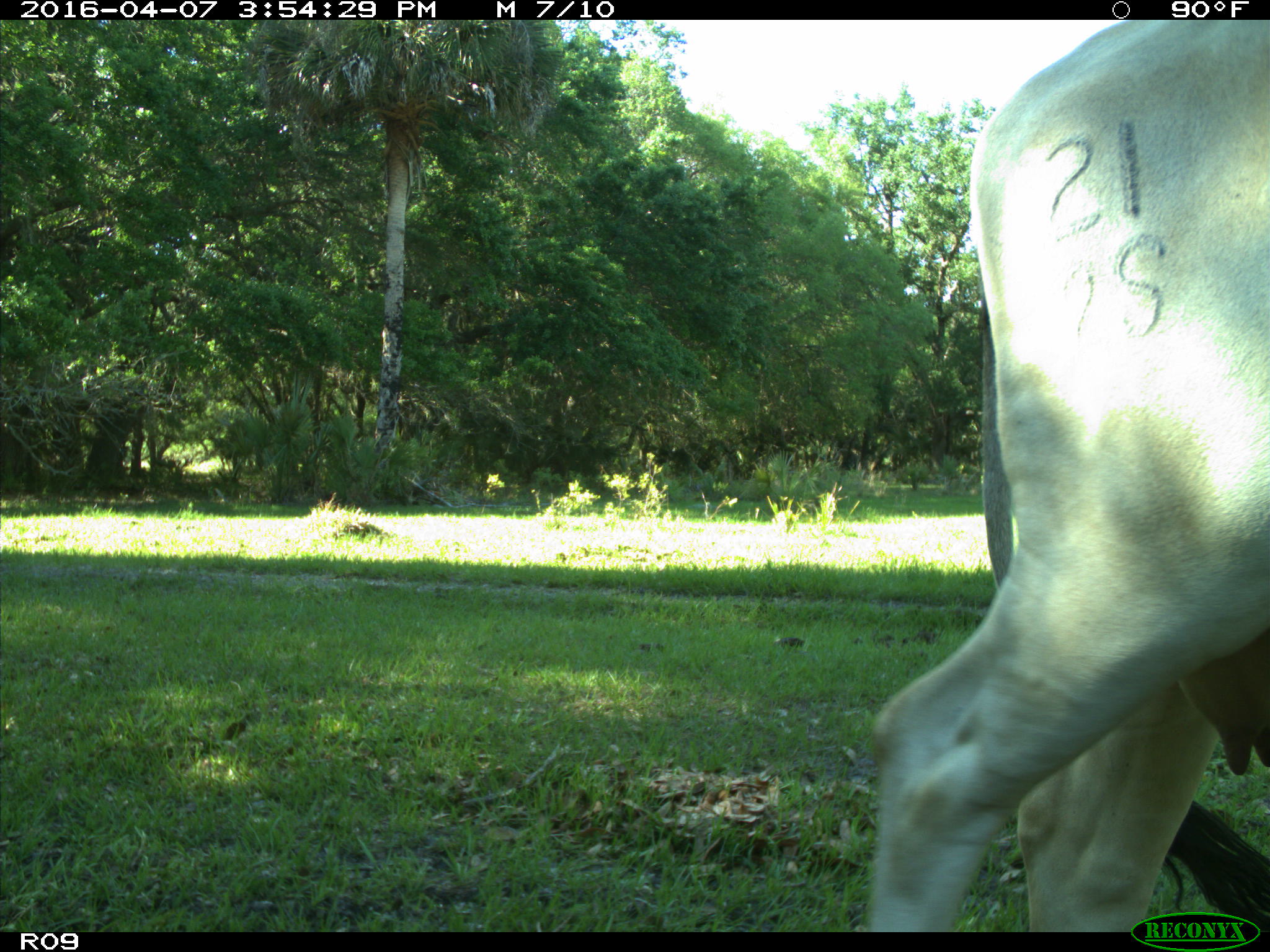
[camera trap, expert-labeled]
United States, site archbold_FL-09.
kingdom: Animalia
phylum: Chordata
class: Mammalia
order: Artiodactyla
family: Bovidae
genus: Bos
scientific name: Bos taurus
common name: domestic cow